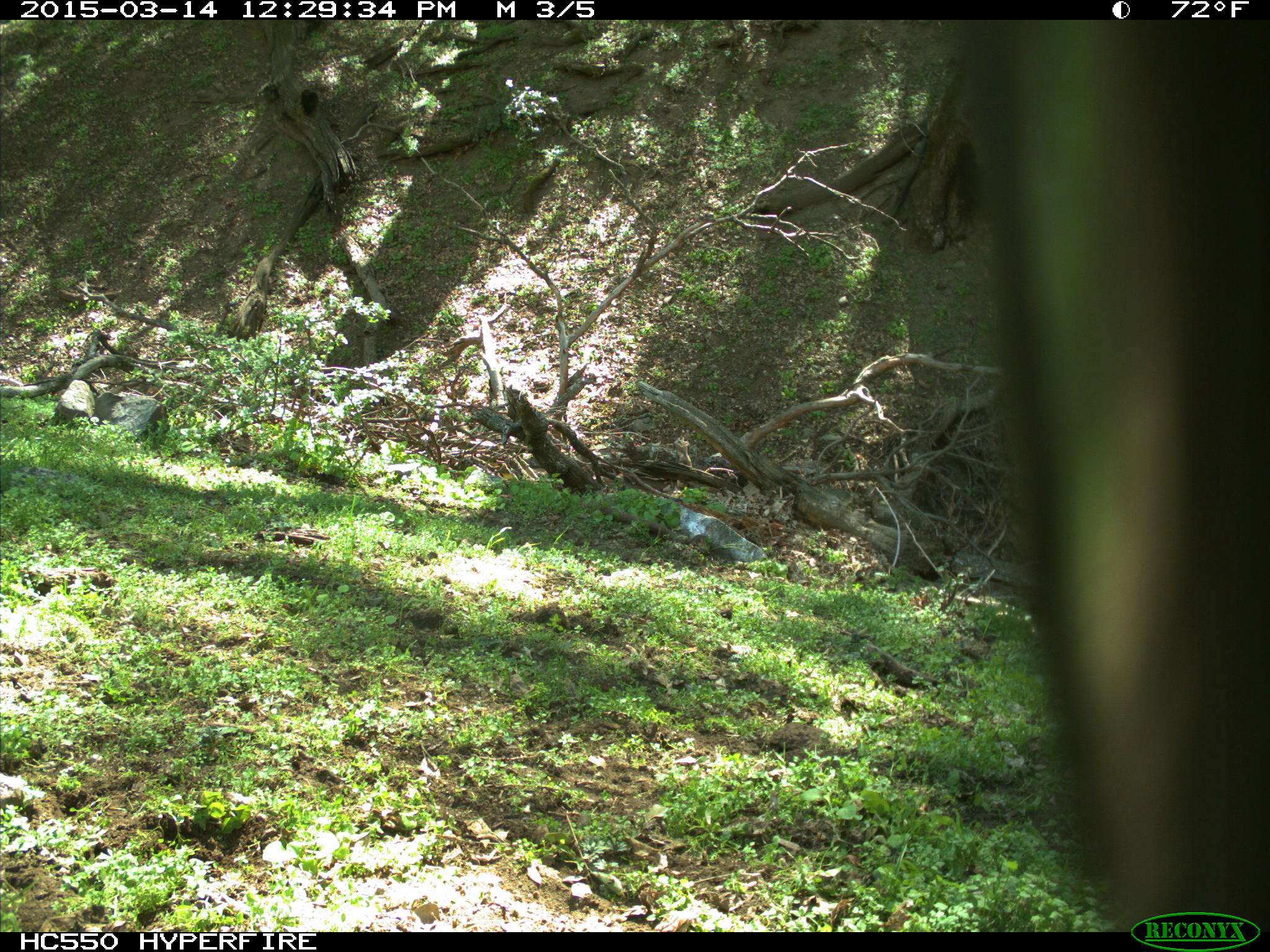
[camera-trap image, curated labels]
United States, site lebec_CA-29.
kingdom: Animalia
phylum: Chordata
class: Mammalia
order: Artiodactyla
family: Bovidae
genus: Bos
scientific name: Bos taurus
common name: domestic cow